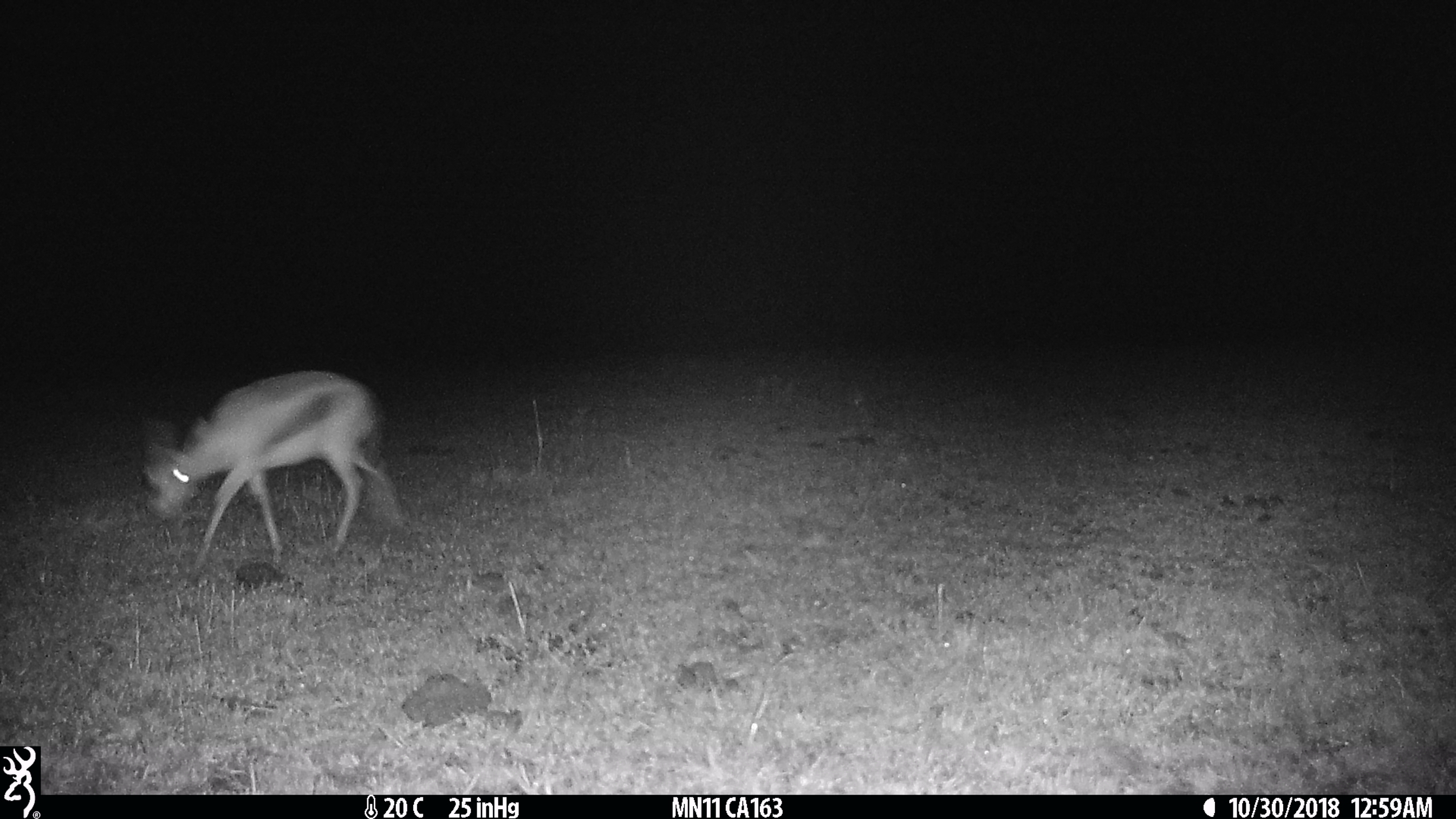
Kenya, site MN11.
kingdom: Animalia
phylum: Chordata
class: Mammalia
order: Artiodactyla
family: Bovidae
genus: Eudorcas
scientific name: Eudorcas thomsonii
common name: thomon's gazelle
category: gazelle thomsons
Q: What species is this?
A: Gazelle thomsons (thomon's gazelle) (Eudorcas thomsonii).